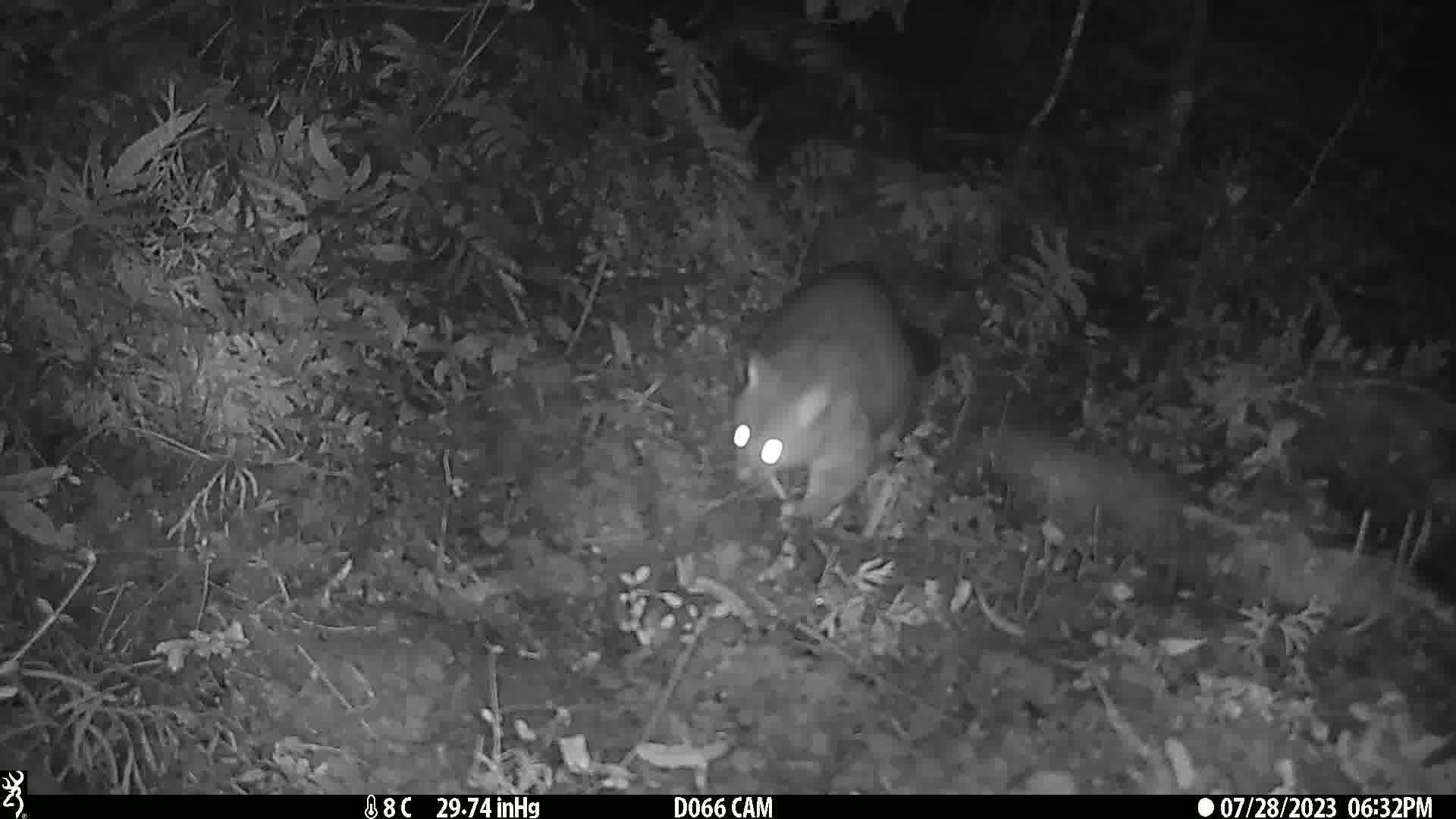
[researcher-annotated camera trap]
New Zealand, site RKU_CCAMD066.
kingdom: Animalia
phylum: Chordata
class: Mammalia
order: Diprotodontia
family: Phalangeridae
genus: Trichosurus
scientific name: Trichosurus vulpecula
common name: common brushtail possum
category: possum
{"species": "possum (common brushtail possum) (Trichosurus vulpecula)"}